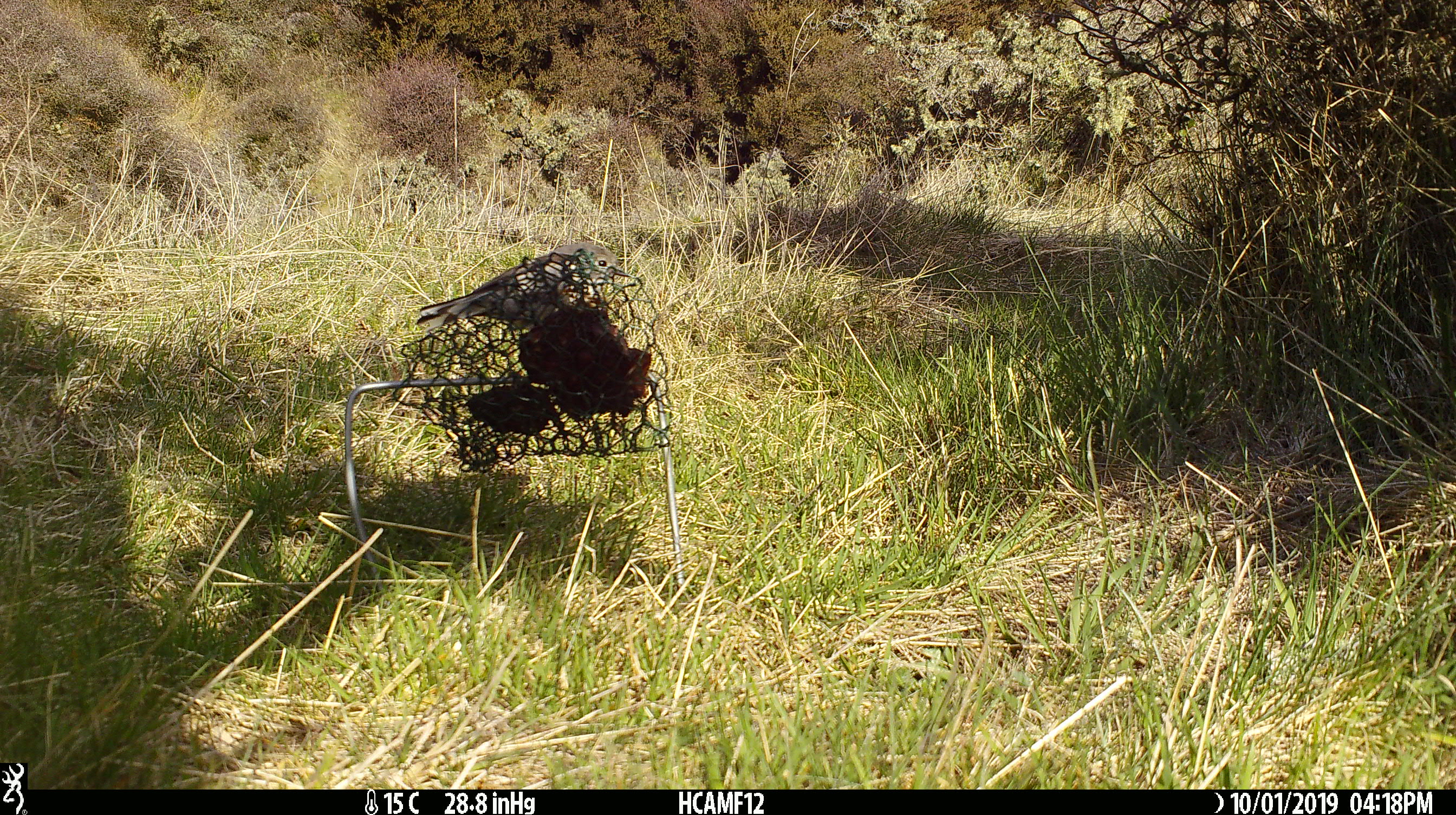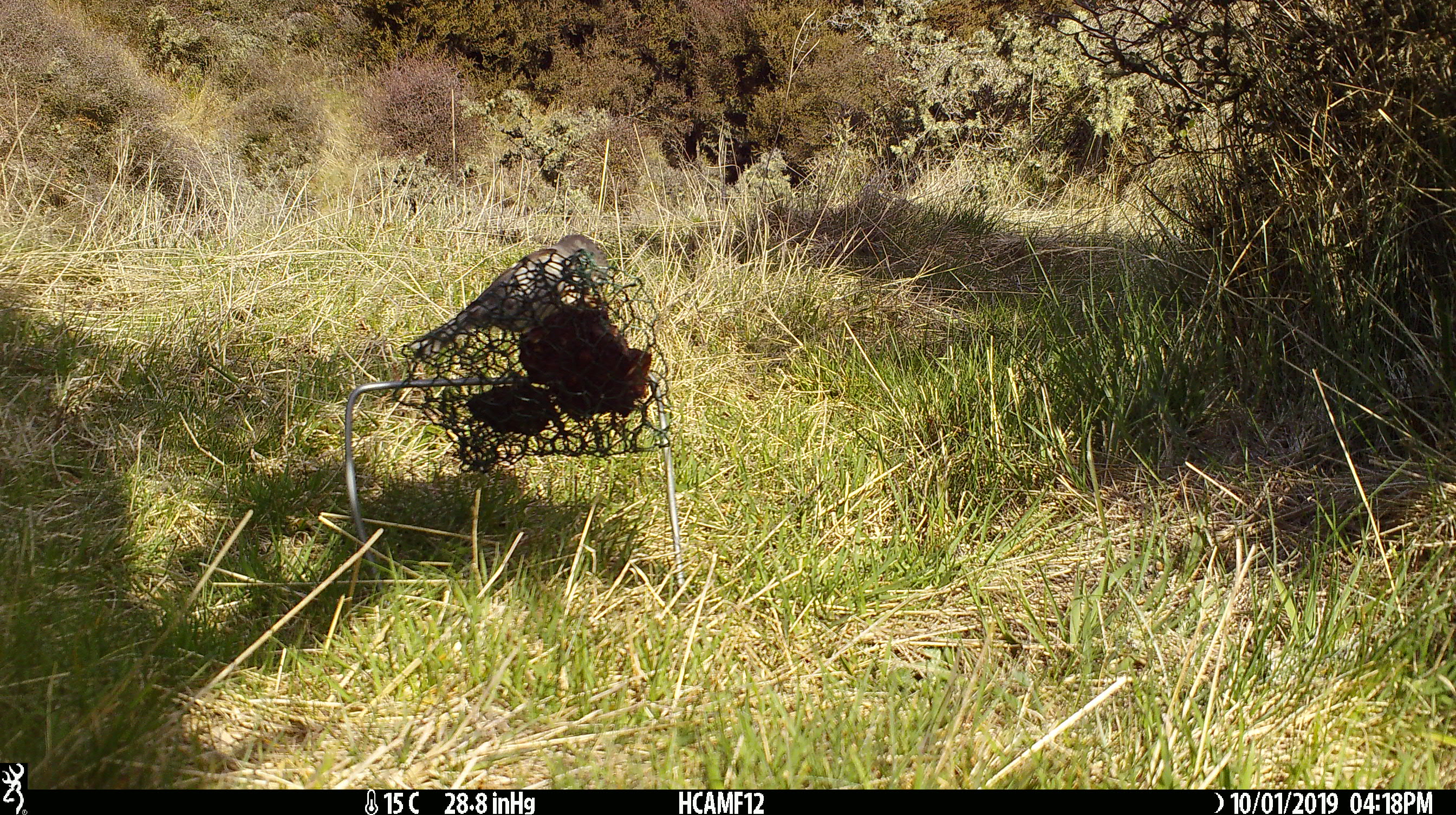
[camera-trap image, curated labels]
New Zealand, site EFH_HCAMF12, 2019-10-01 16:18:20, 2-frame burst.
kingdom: Animalia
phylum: Chordata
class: Aves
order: Passeriformes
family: Petroicidae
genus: Petroica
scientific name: Petroica australis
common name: new zealand robin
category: robin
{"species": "robin (new zealand robin) (Petroica australis)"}